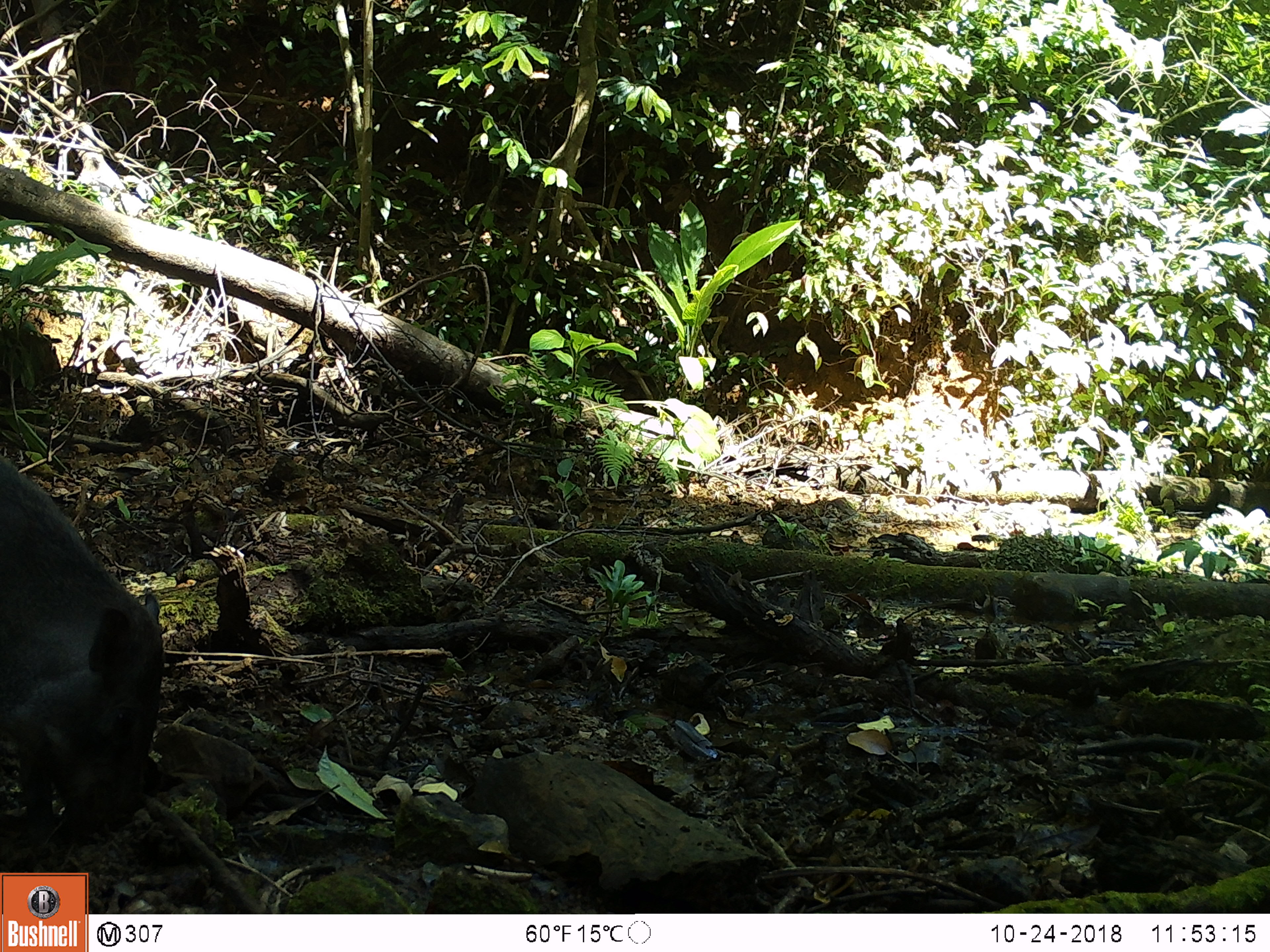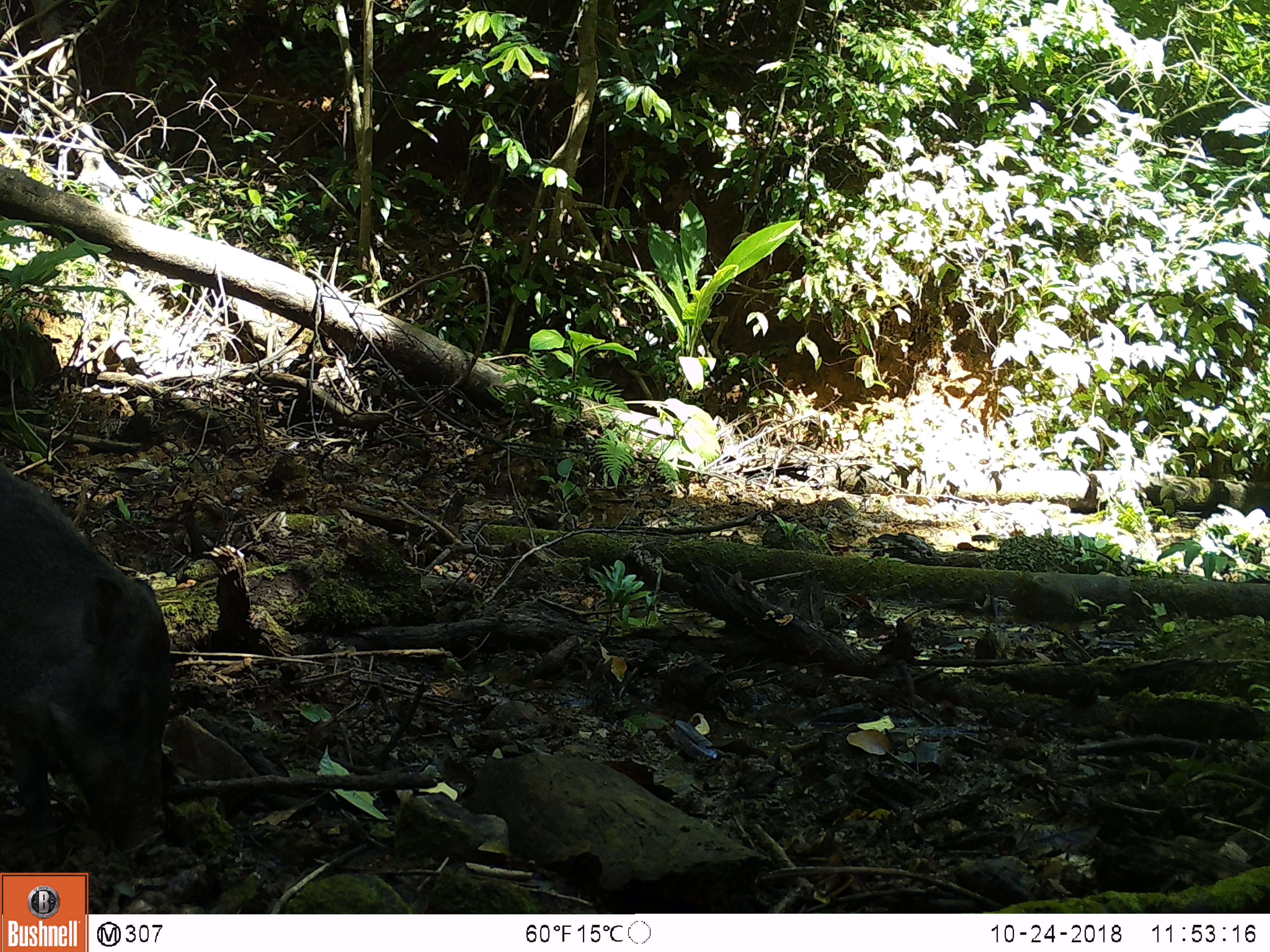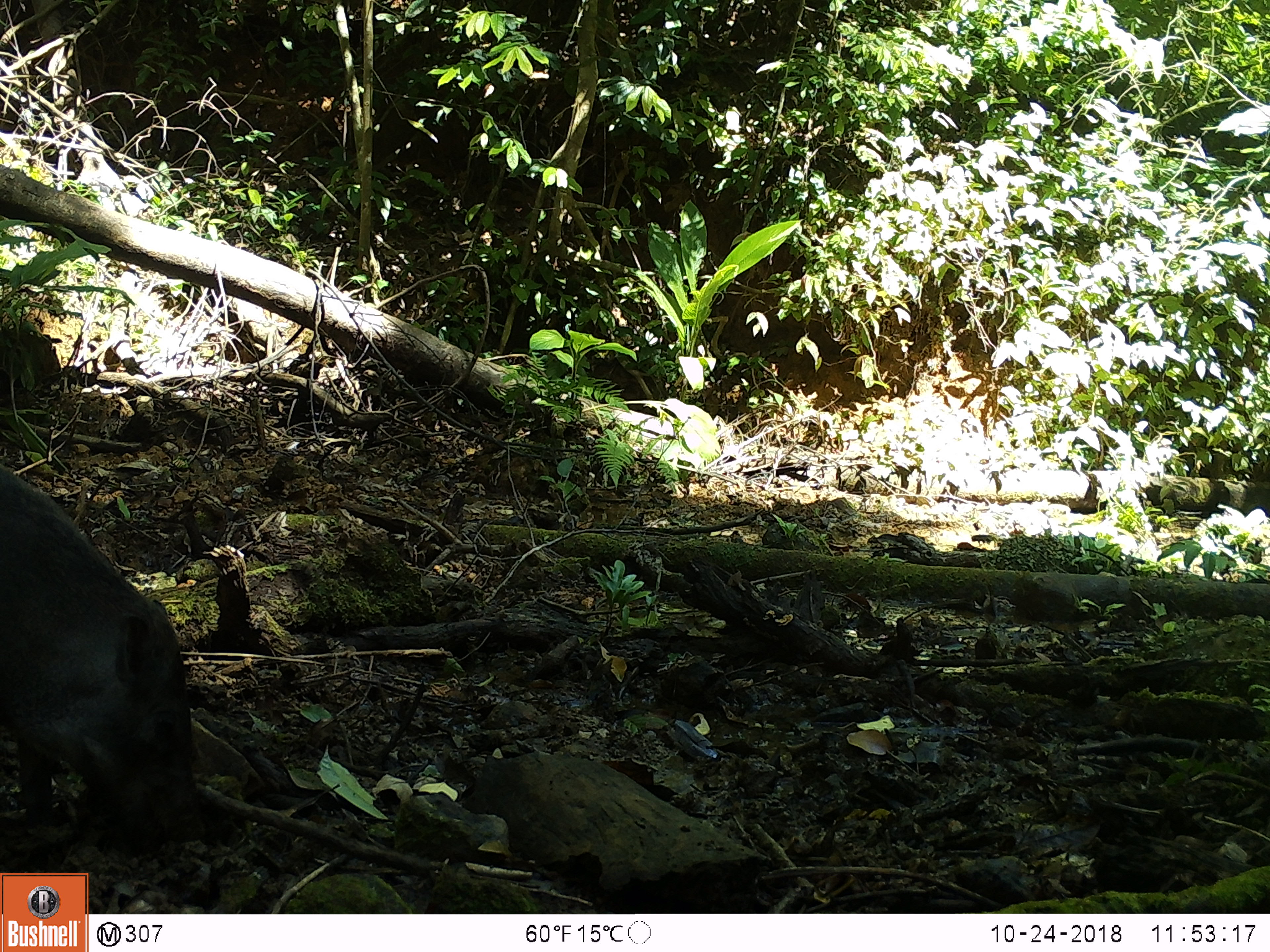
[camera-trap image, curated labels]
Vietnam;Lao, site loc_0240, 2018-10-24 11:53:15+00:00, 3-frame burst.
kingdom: Animalia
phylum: Chordata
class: Mammalia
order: Artiodactyla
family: Suidae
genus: Sus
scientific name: Sus scrofa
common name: eurasian wild pig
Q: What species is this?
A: Eurasian wild pig (Sus scrofa).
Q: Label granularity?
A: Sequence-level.